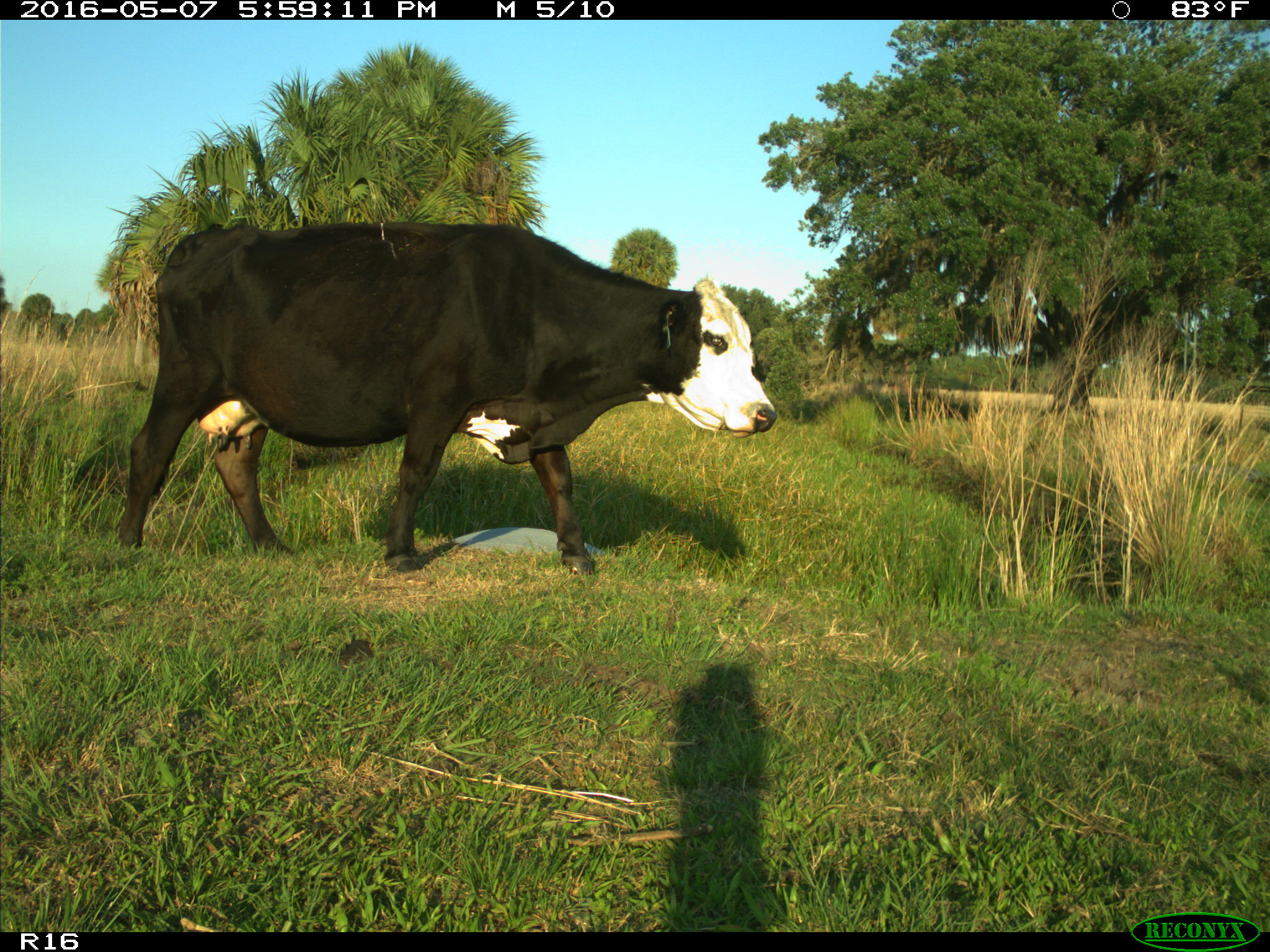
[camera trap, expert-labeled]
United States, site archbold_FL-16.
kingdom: Animalia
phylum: Chordata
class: Mammalia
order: Artiodactyla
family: Bovidae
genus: Bos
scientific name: Bos taurus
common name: domestic cow